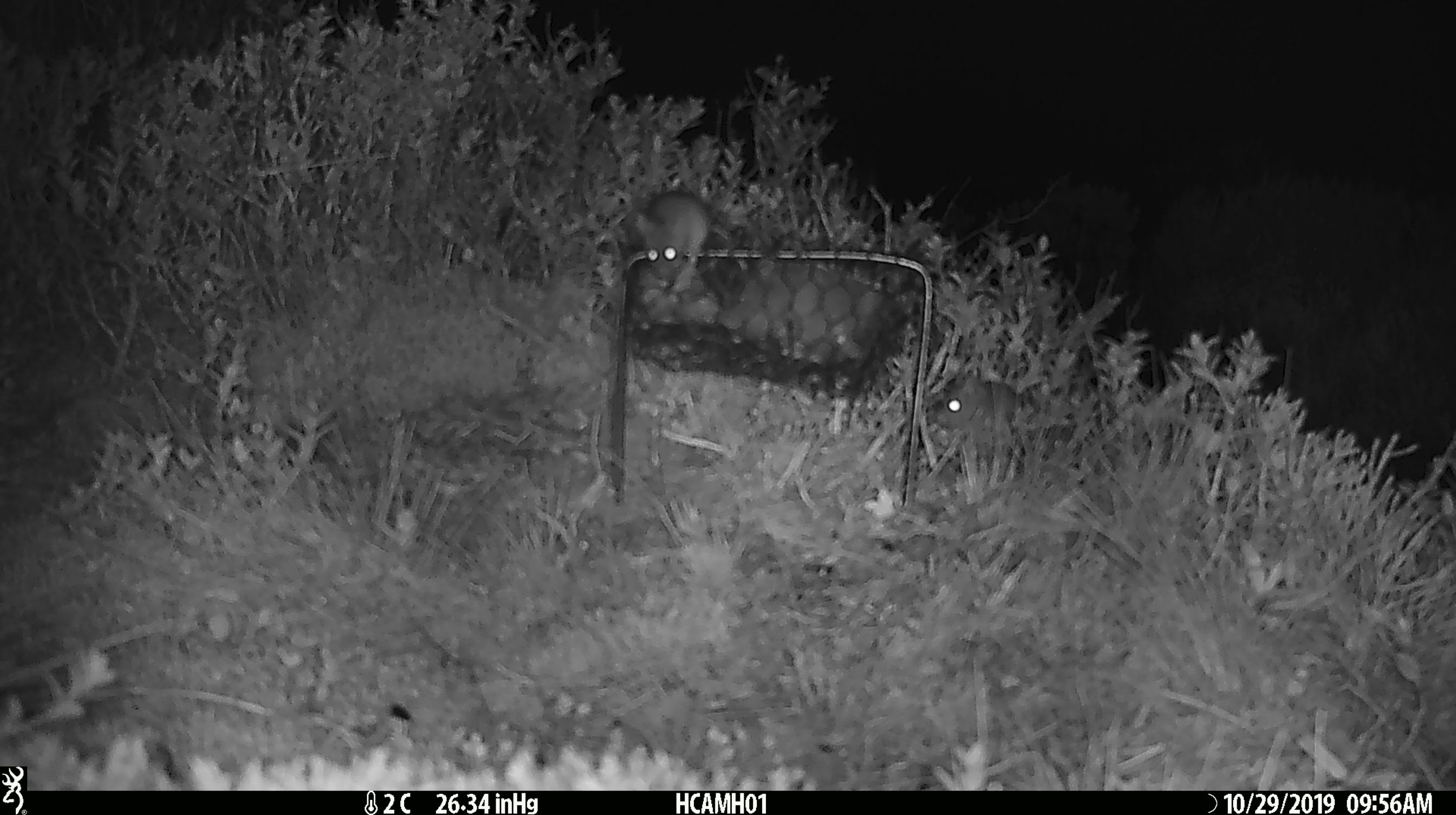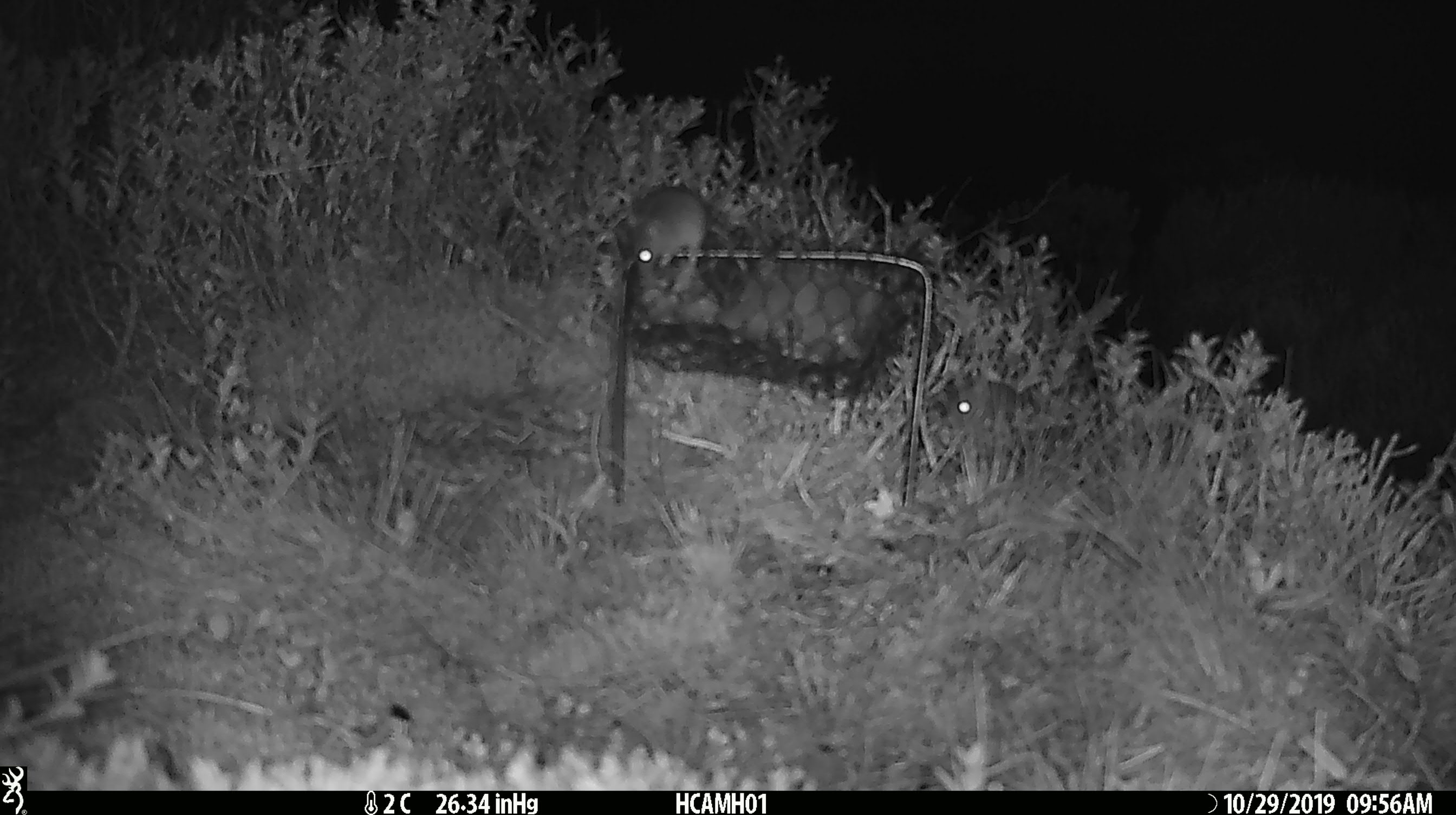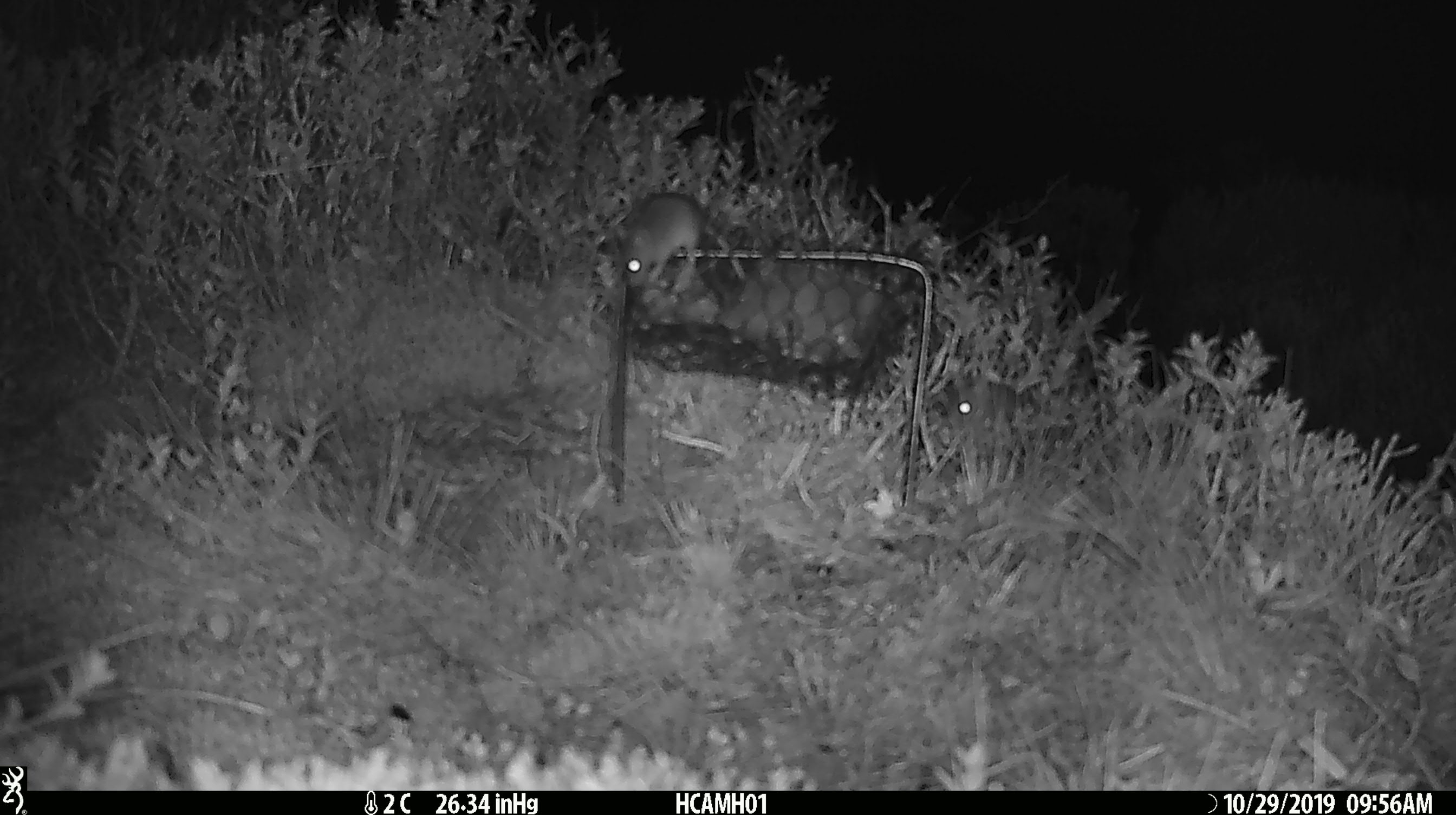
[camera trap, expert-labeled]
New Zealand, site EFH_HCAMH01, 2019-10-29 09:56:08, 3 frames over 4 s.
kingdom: Animalia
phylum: Chordata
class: Mammalia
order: Rodentia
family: Muridae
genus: Mus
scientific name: Mus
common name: mouse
Mouse (Mus).